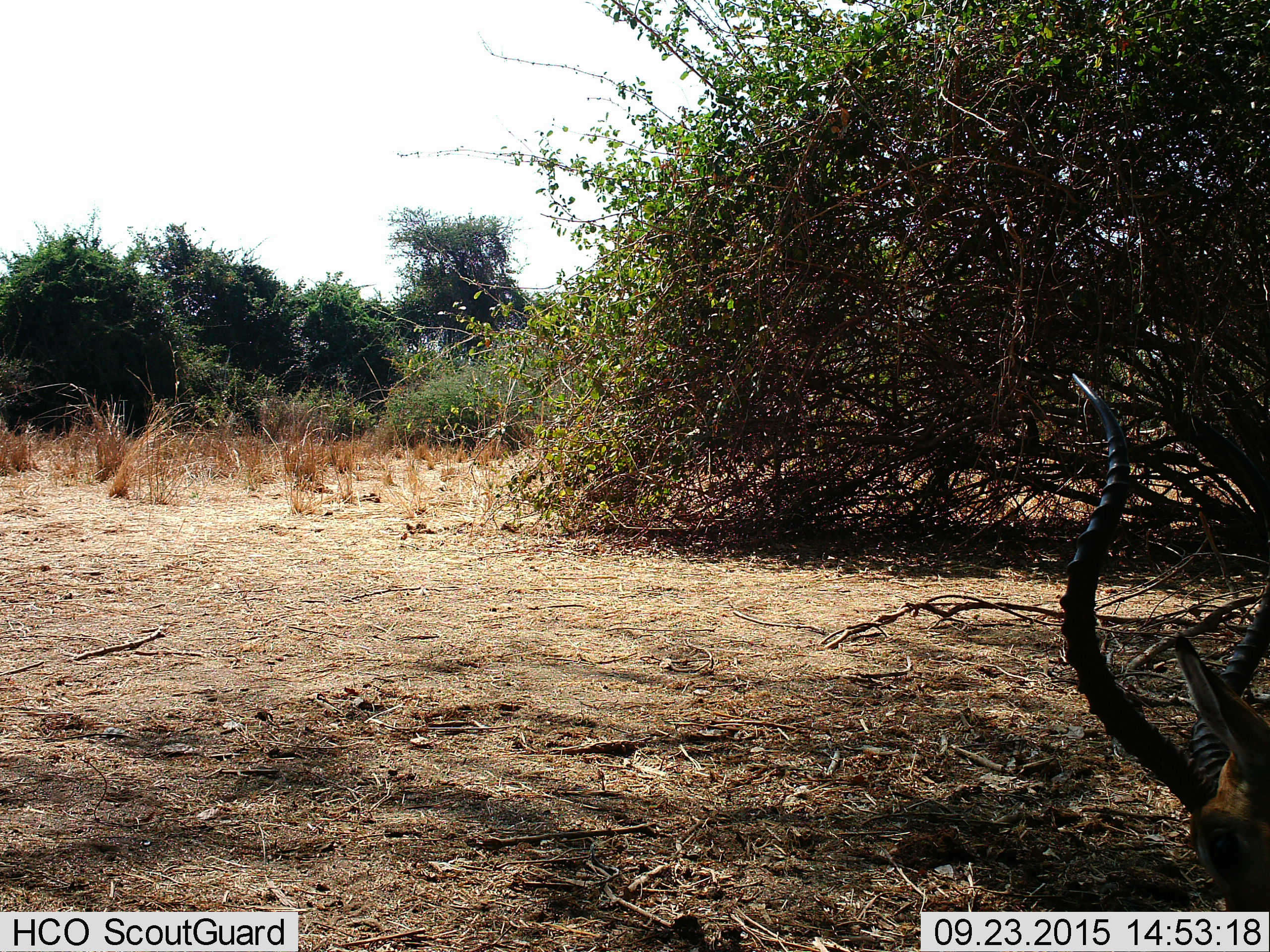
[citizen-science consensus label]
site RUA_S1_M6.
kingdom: Animalia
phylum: Chordata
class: Mammalia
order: Artiodactyla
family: Bovidae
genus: Aepyceros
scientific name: Aepyceros melampus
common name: impala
Impala (Aepyceros melampus), count 1. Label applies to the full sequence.